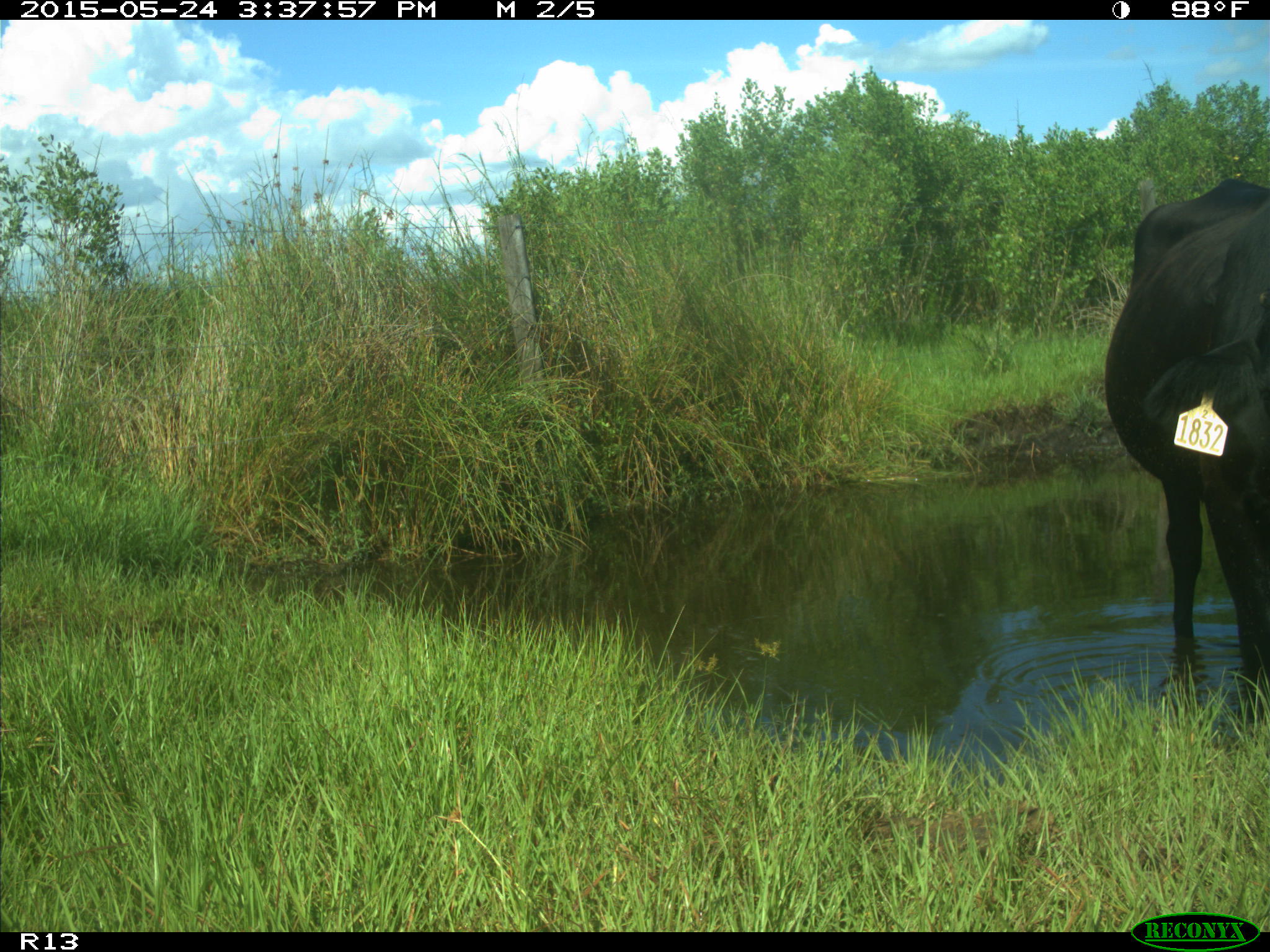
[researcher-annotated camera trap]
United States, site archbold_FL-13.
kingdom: Animalia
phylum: Chordata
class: Mammalia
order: Artiodactyla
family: Bovidae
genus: Bos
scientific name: Bos taurus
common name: domestic cow